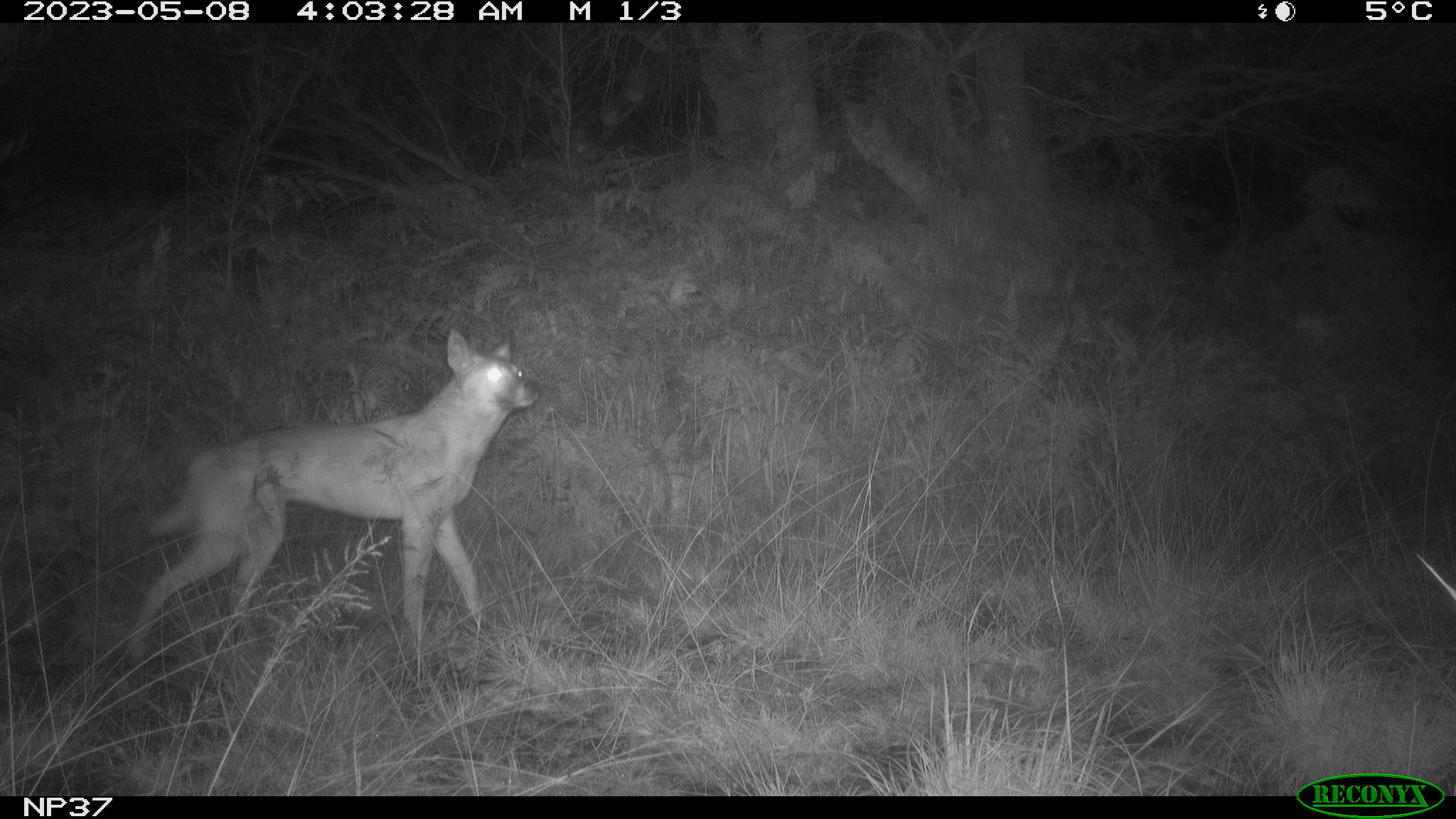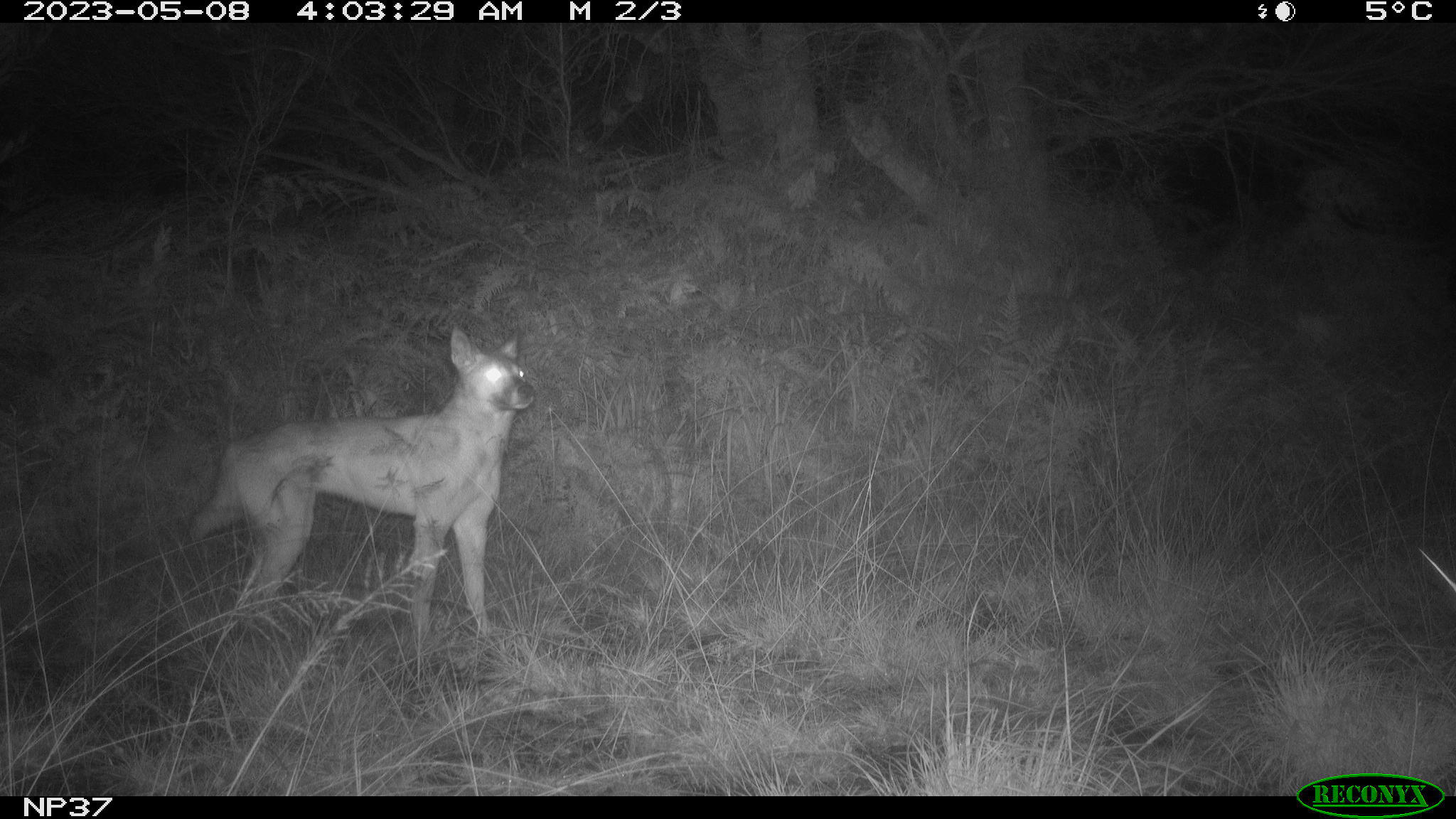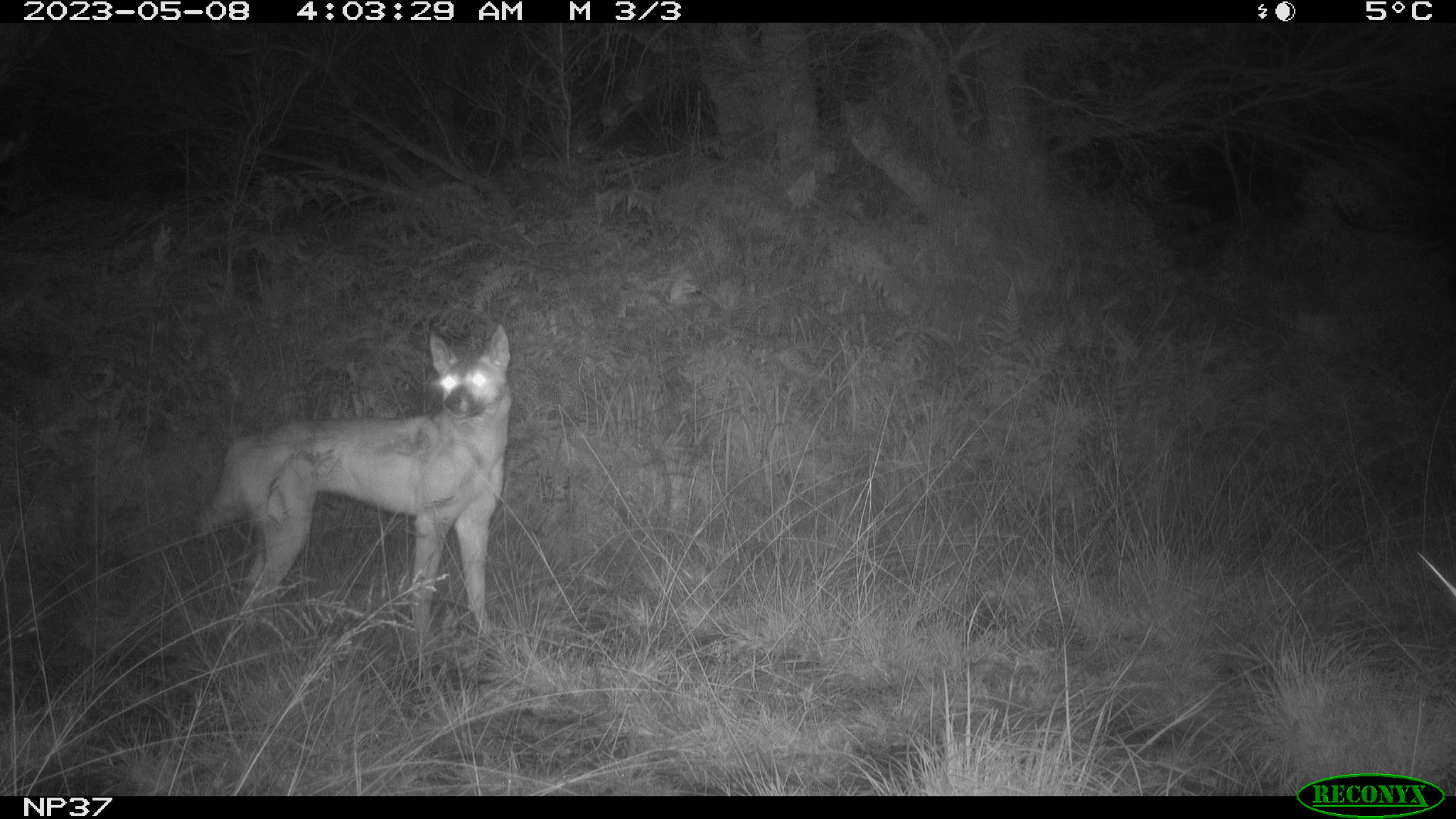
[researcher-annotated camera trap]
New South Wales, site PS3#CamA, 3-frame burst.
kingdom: Animalia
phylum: Chordata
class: Mammalia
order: Carnivora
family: Canidae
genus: Canis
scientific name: Canis familiaris dingo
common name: dingo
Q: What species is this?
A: Dingo (Canis familiaris dingo).